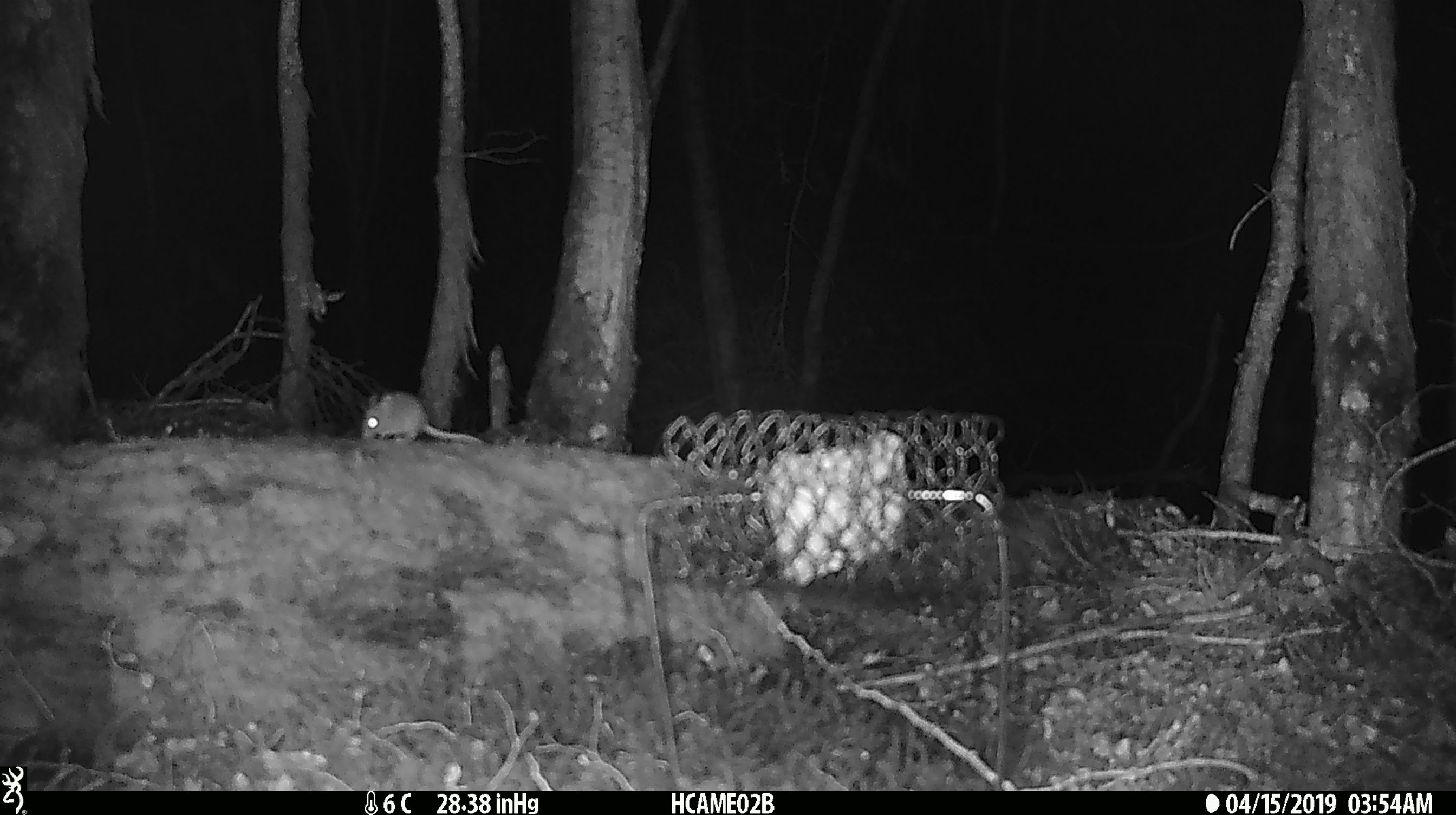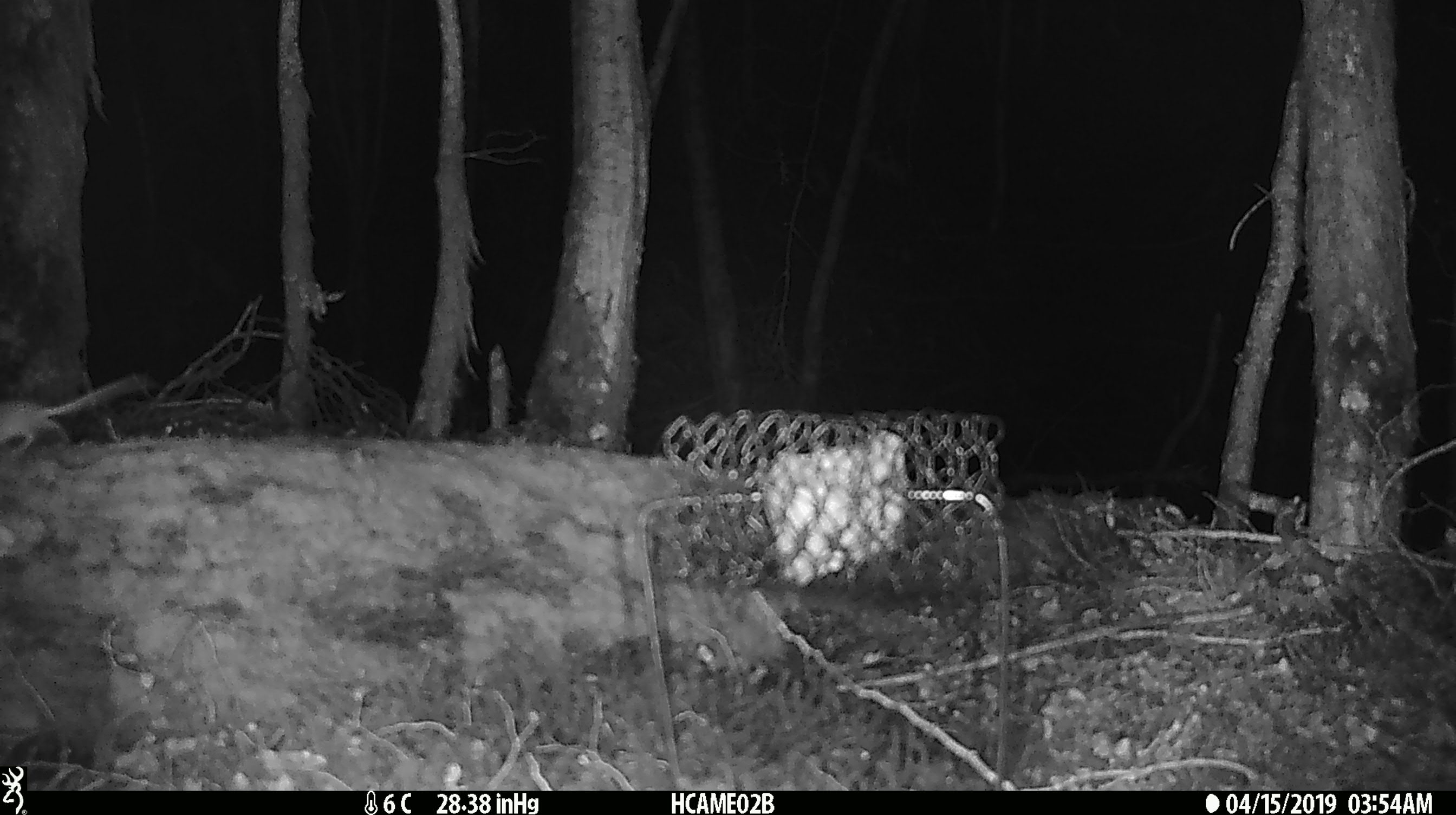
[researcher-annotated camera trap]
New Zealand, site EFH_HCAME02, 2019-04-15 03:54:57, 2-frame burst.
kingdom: Animalia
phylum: Chordata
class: Mammalia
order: Rodentia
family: Muridae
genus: Mus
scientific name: Mus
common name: mouse